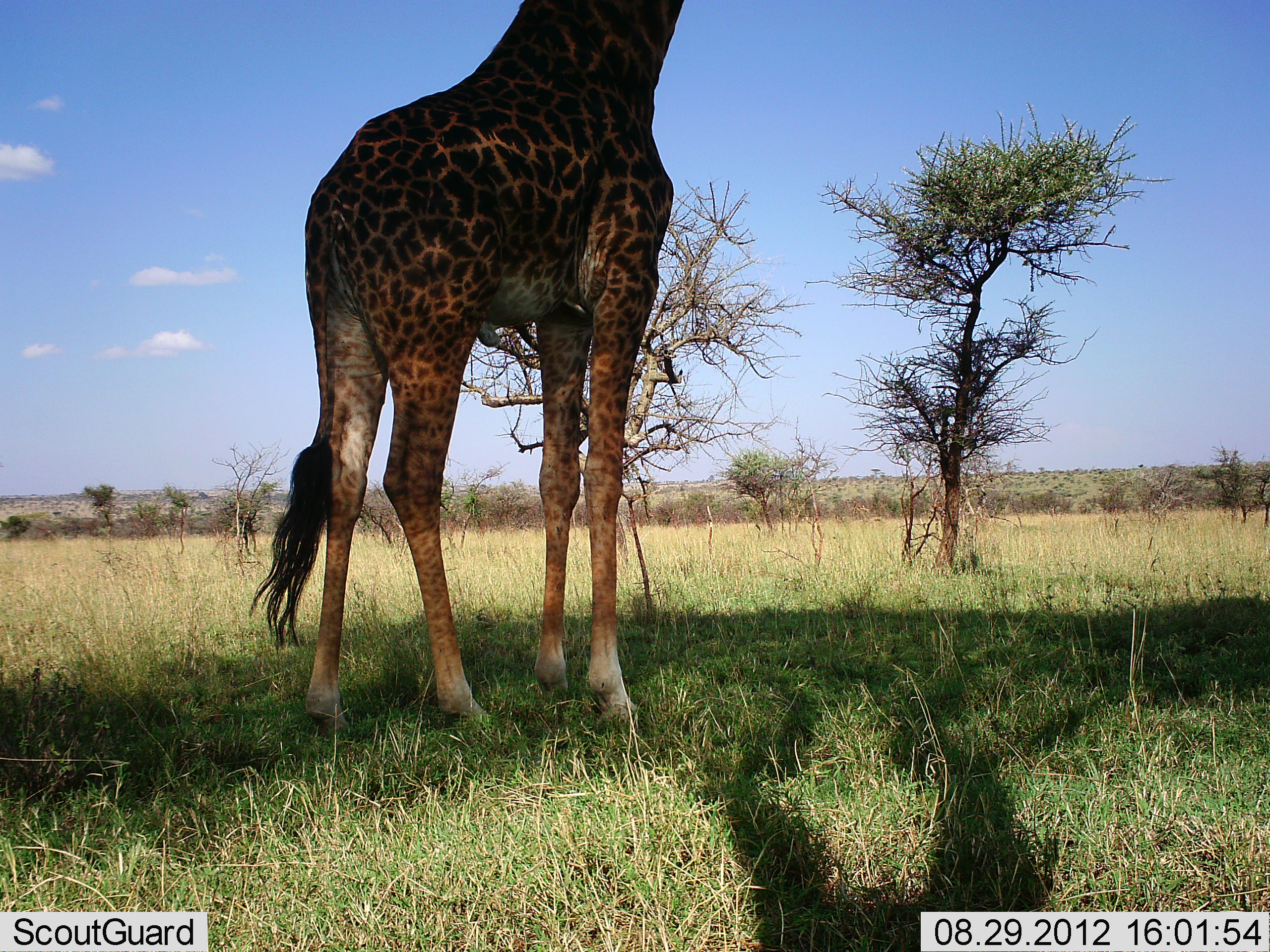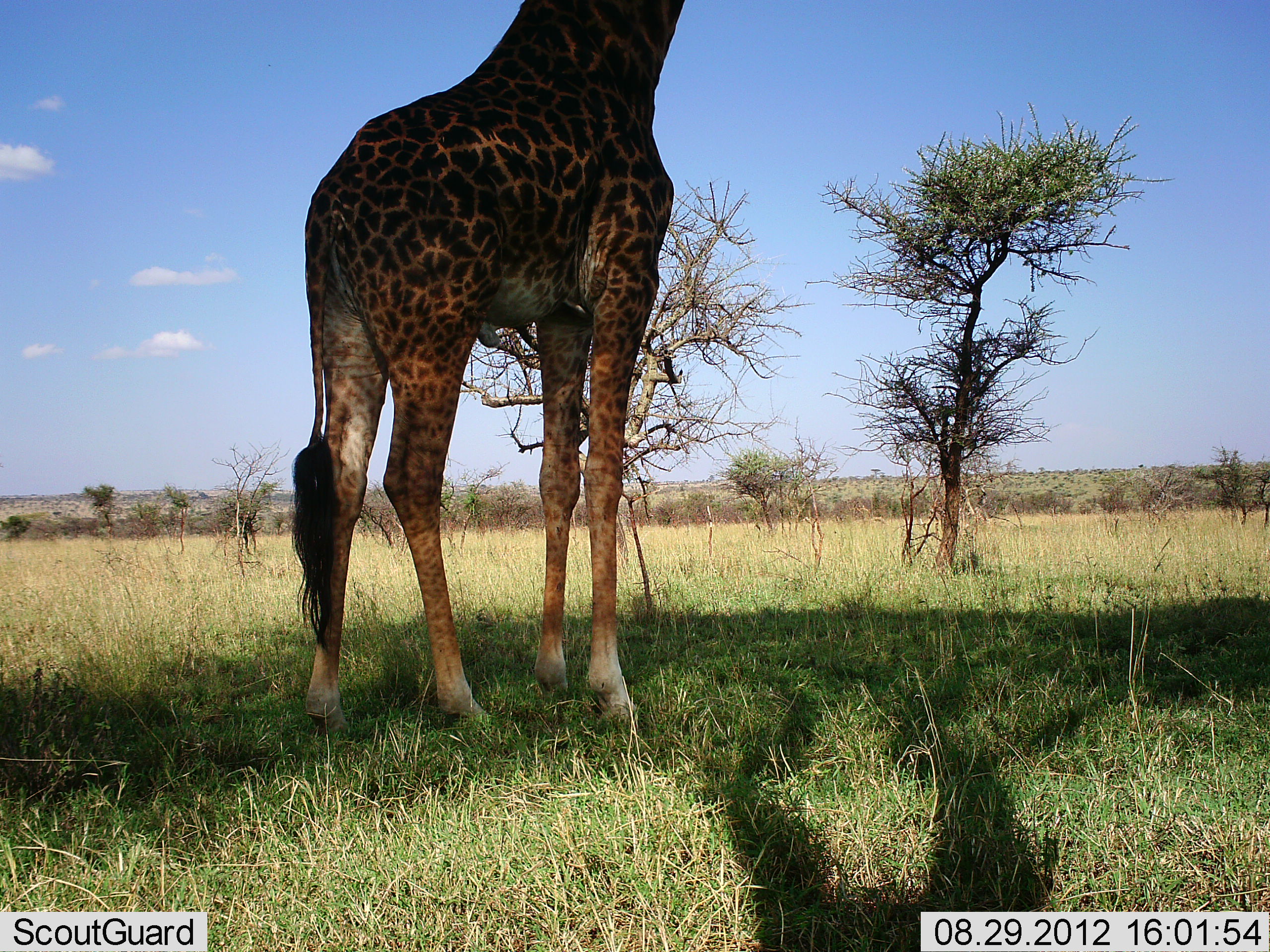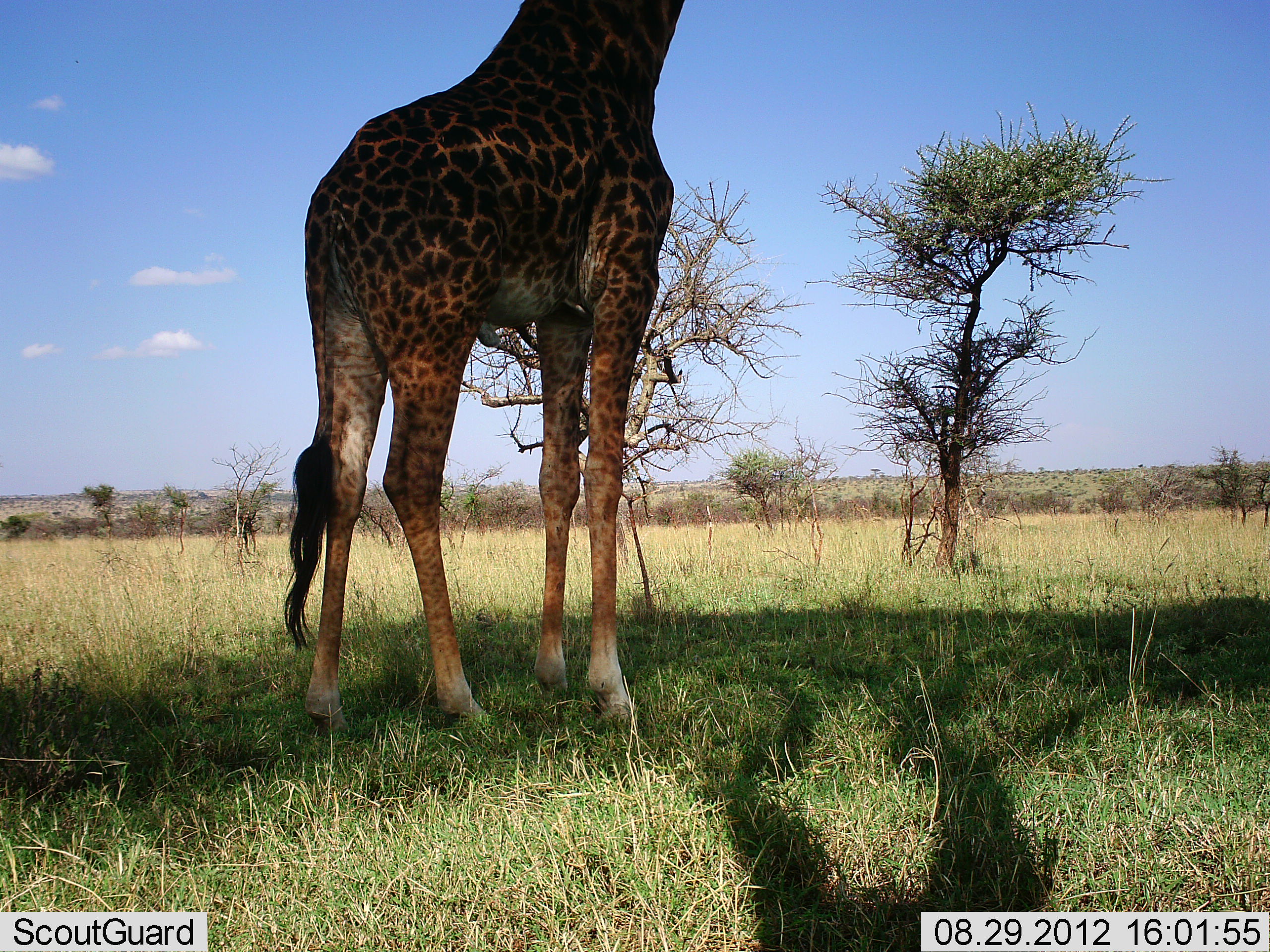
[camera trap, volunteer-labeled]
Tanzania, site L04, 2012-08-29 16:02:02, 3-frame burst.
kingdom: Animalia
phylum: Chordata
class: Mammalia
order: Artiodactyla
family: Giraffidae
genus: Giraffa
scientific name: Giraffa camelopardalis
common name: giraffe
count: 1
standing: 100%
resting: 0%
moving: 0%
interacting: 0%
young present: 0%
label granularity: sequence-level